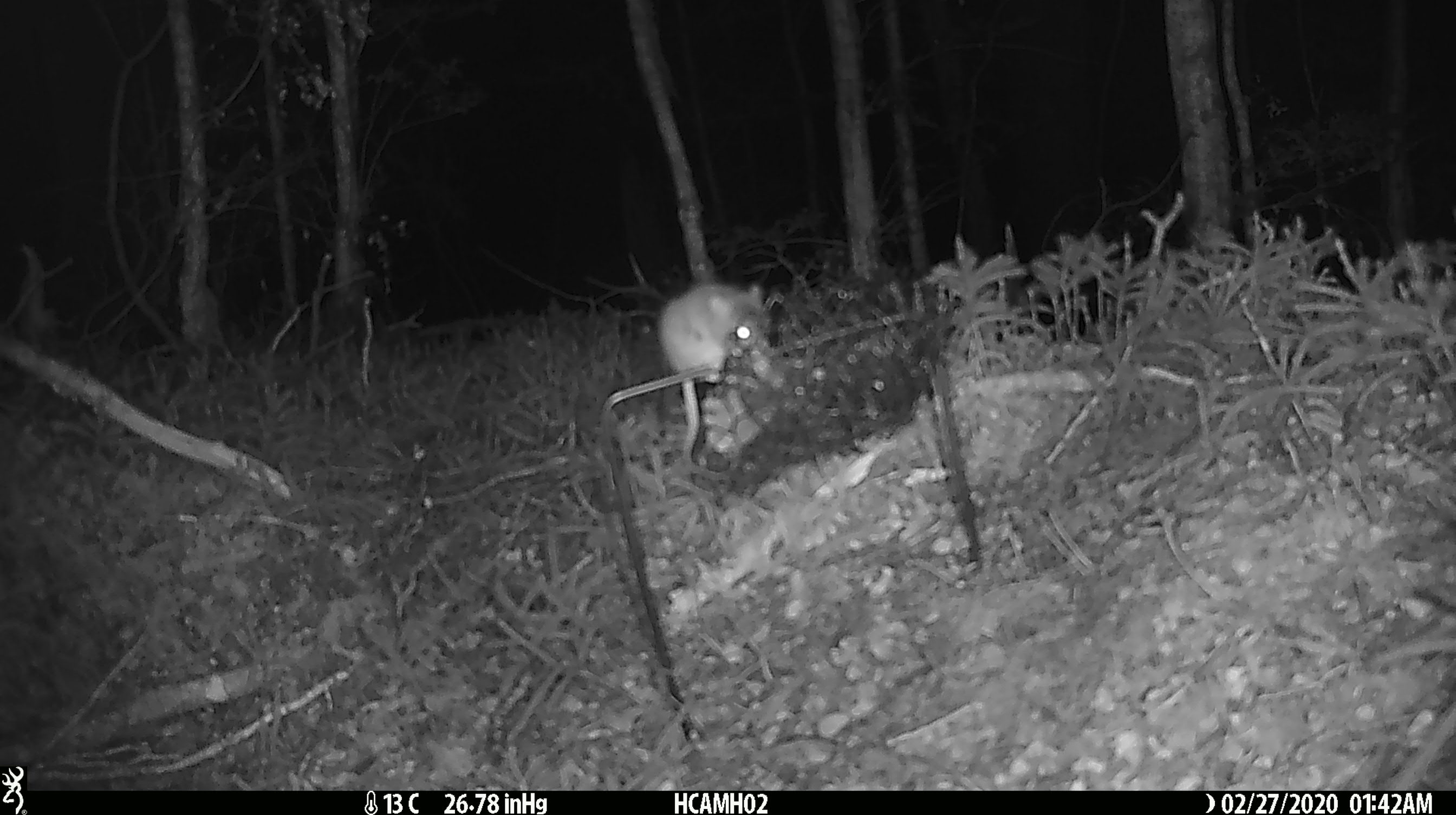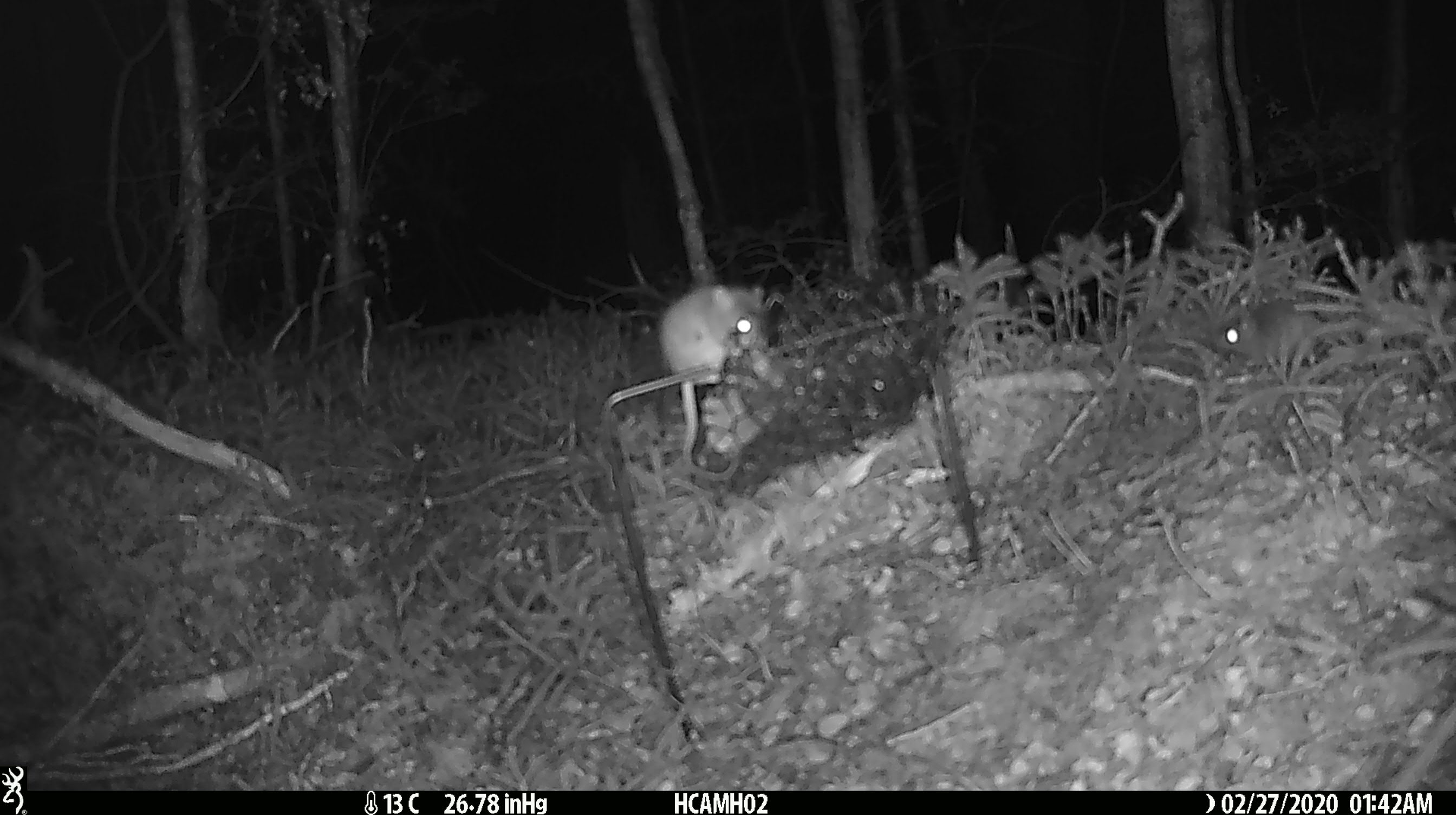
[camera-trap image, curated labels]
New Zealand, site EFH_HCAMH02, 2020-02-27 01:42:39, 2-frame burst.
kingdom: Animalia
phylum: Chordata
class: Mammalia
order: Rodentia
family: Muridae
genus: Mus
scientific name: Mus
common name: mouse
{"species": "mouse (Mus)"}